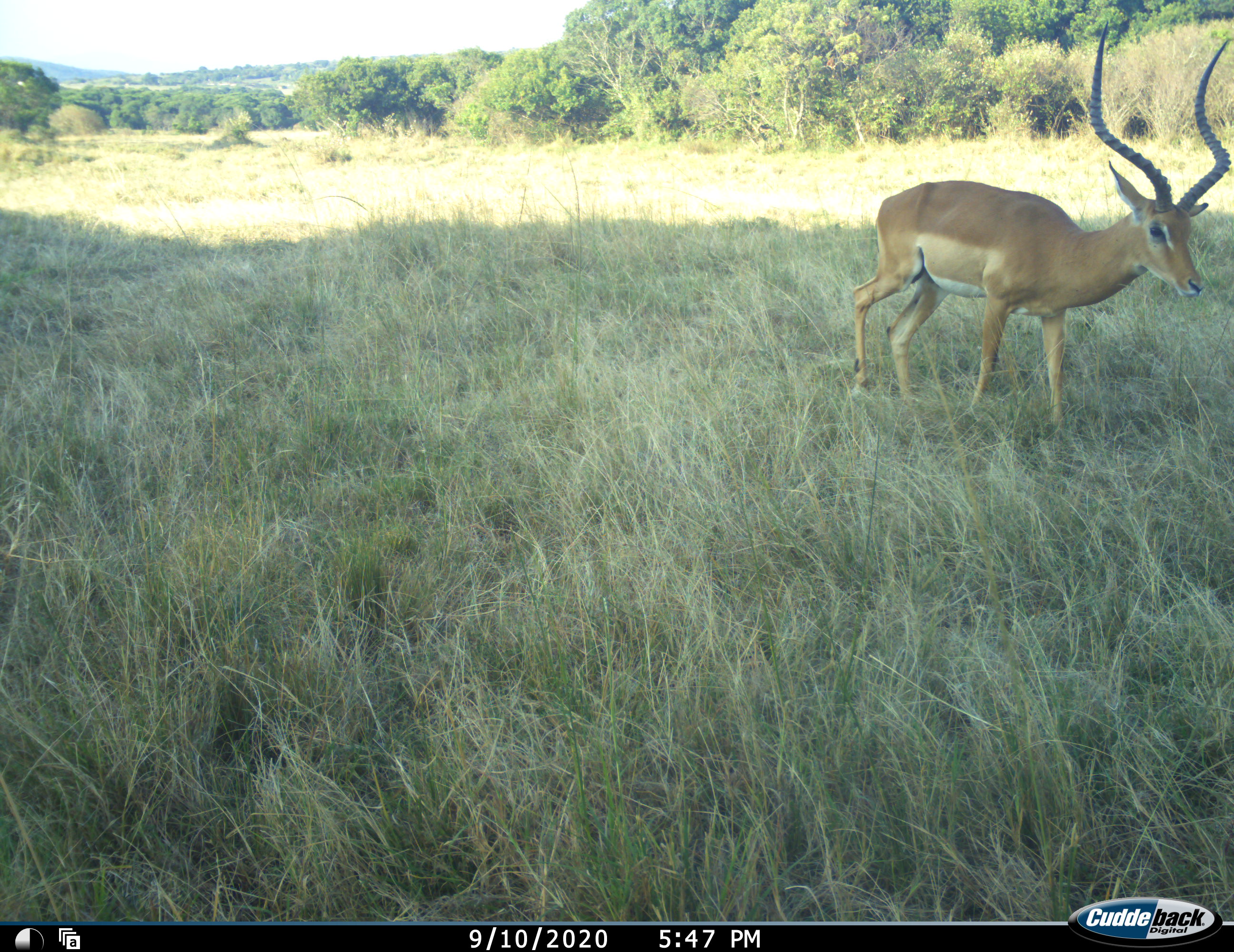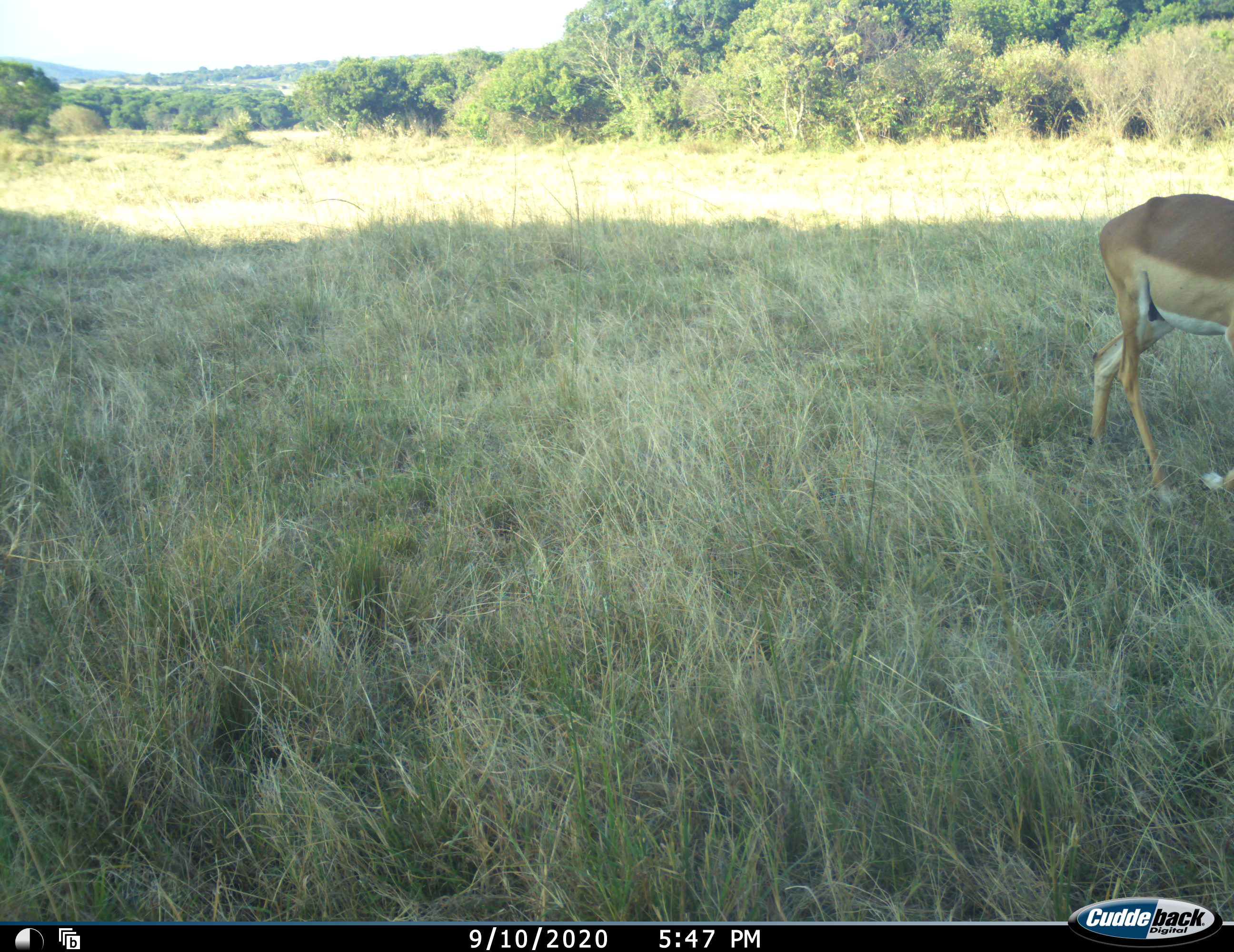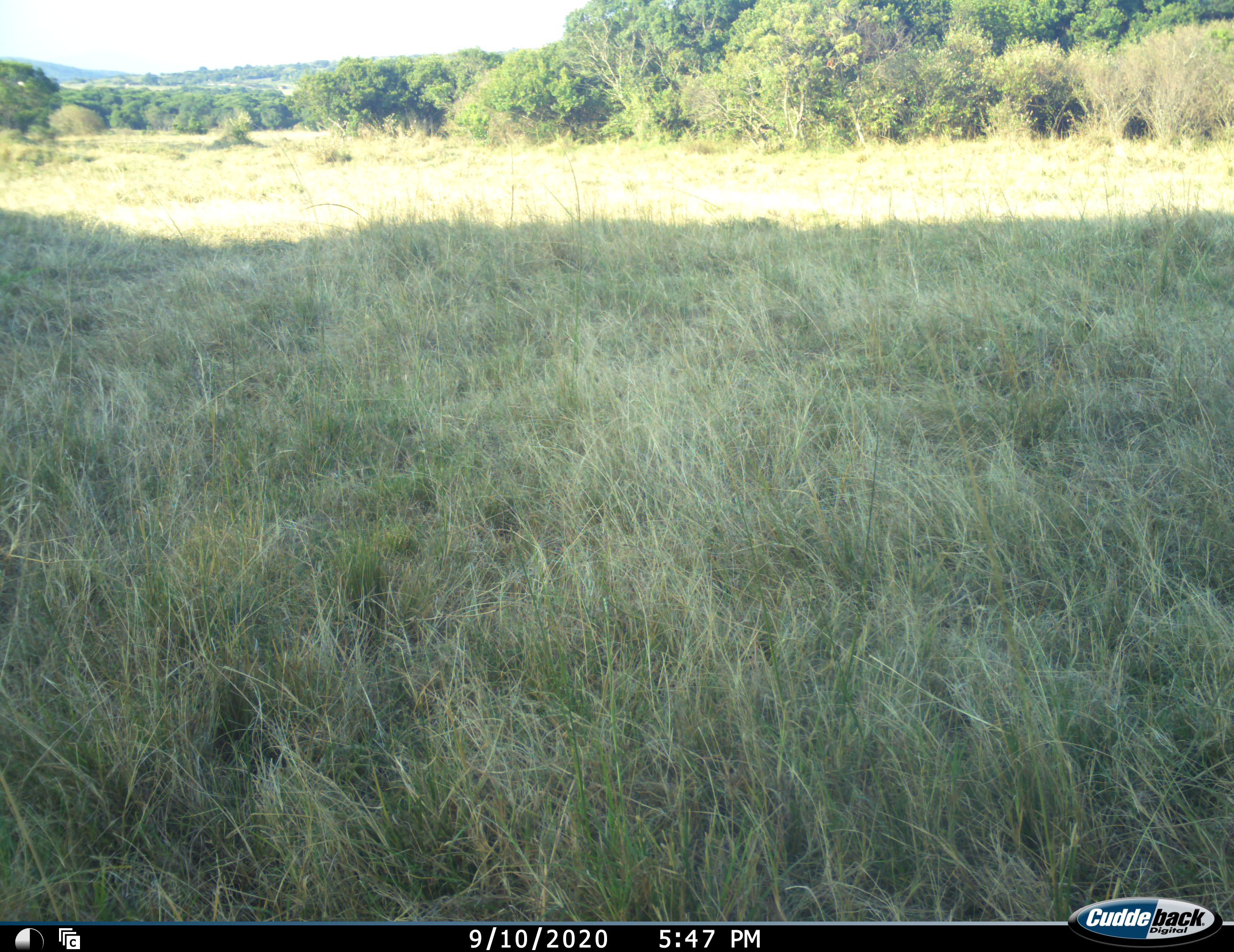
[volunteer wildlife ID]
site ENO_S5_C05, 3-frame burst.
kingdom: Animalia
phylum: Chordata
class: Mammalia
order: Artiodactyla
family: Bovidae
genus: Aepyceros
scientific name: Aepyceros melampus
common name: impala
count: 1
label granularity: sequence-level